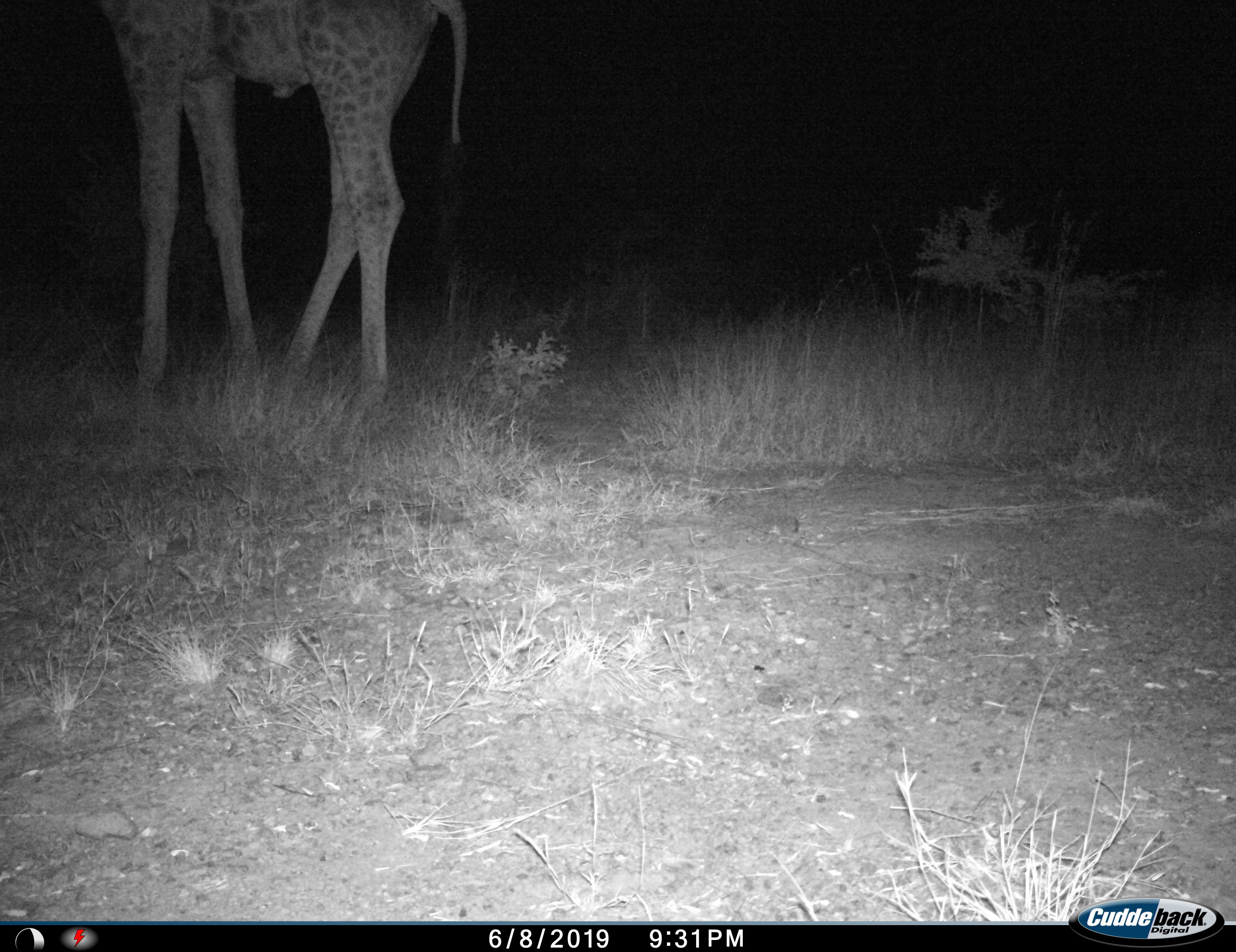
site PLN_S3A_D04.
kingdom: Animalia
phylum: Chordata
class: Mammalia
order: Artiodactyla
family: Giraffidae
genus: Giraffa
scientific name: Giraffa camelopardalis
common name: giraffe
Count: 1.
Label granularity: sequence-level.